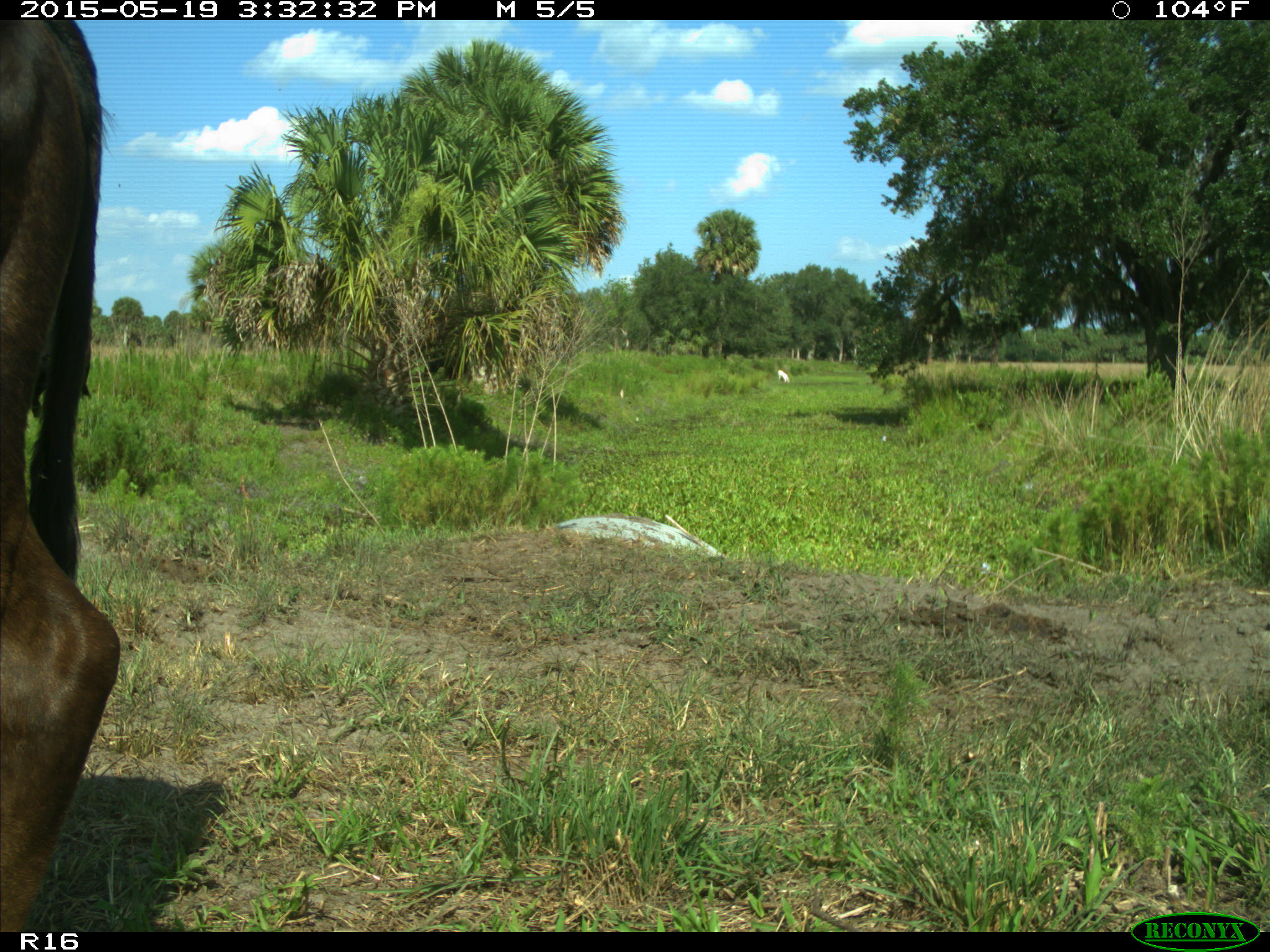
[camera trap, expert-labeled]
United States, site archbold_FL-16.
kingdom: Animalia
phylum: Chordata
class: Mammalia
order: Artiodactyla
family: Bovidae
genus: Bos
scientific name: Bos taurus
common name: domestic cow